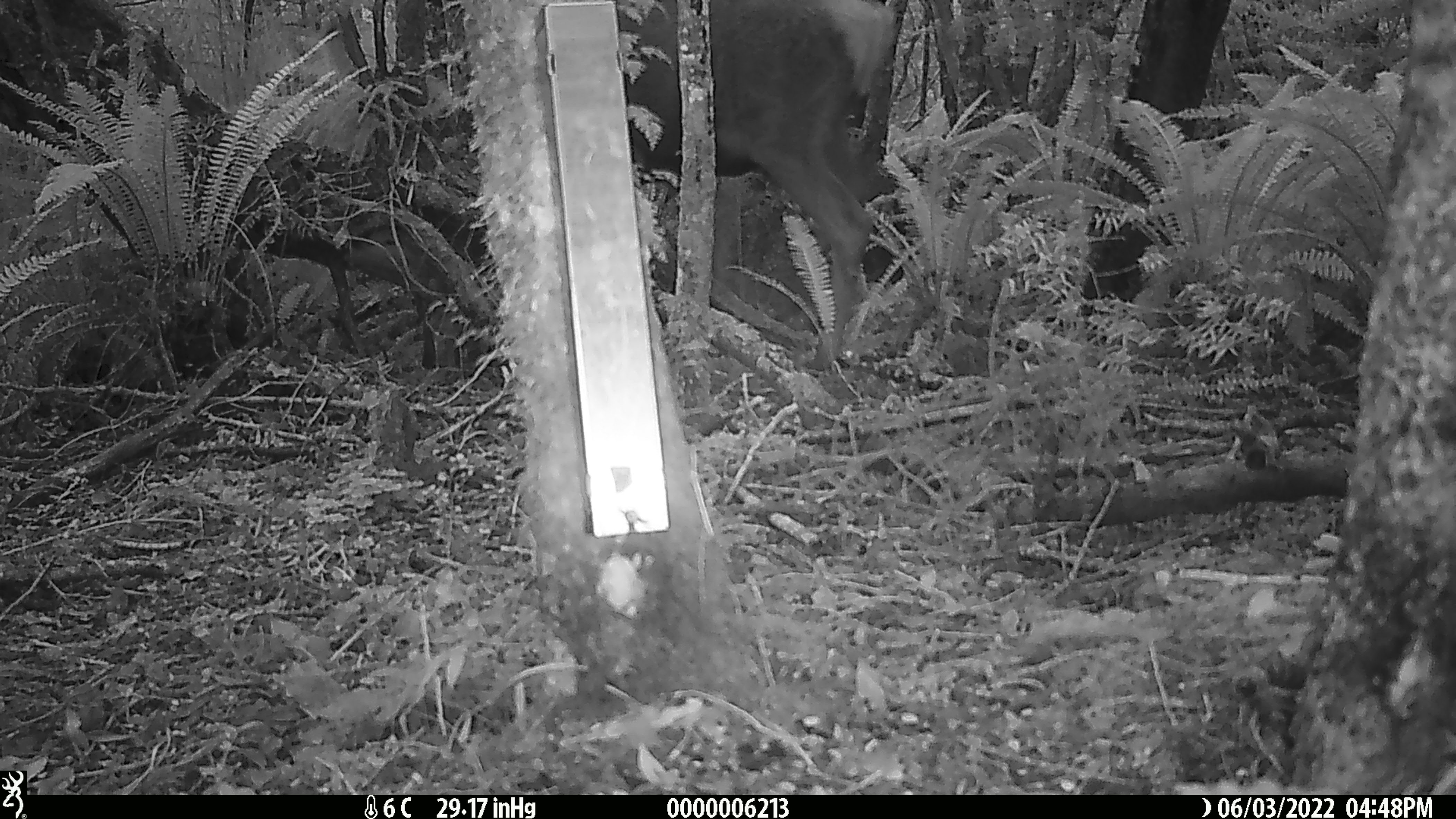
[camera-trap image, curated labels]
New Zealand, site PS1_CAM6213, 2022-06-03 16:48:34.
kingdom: Animalia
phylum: Chordata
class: Mammalia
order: Artiodactyla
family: Cervidae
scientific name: Cervidae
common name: deer